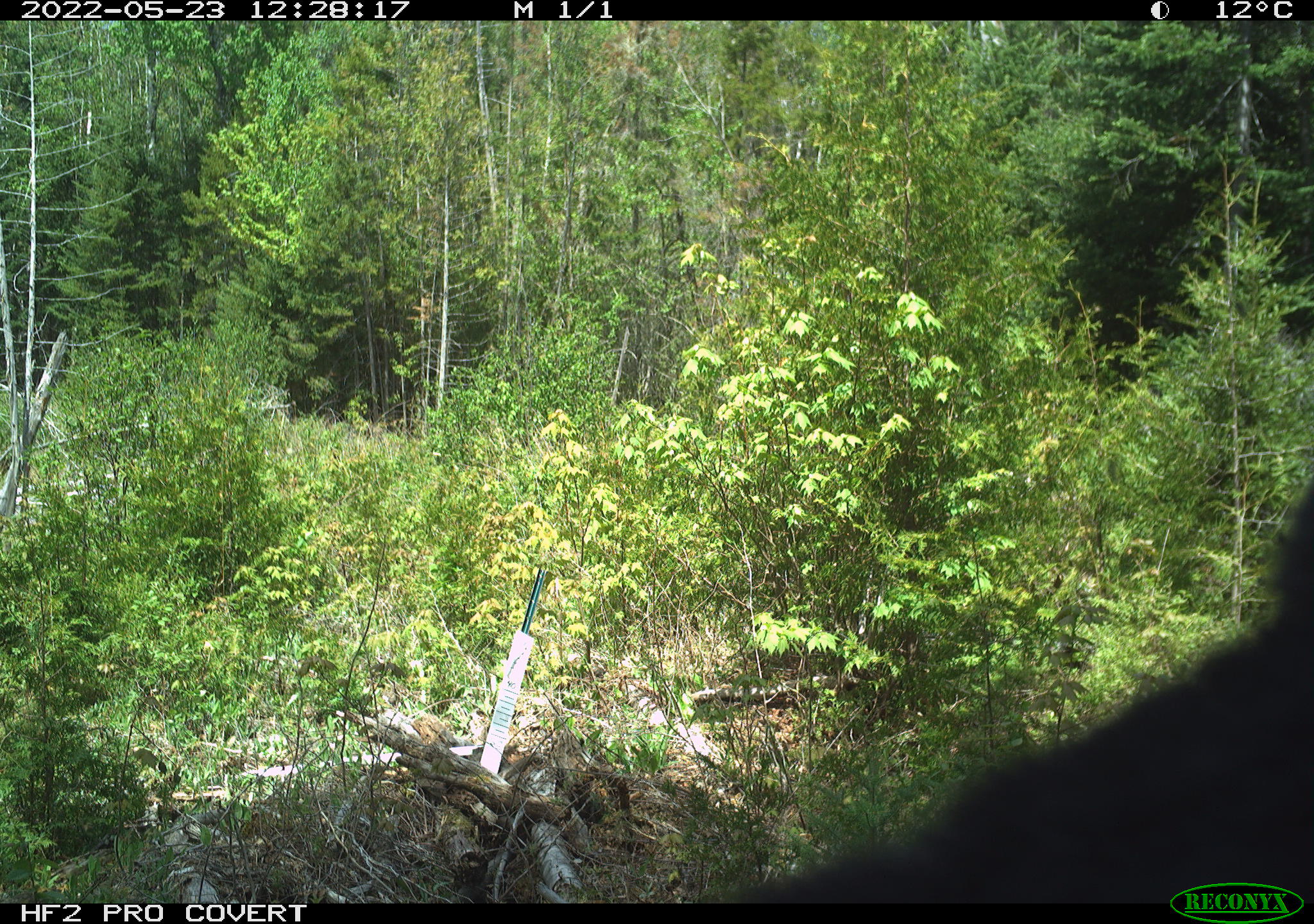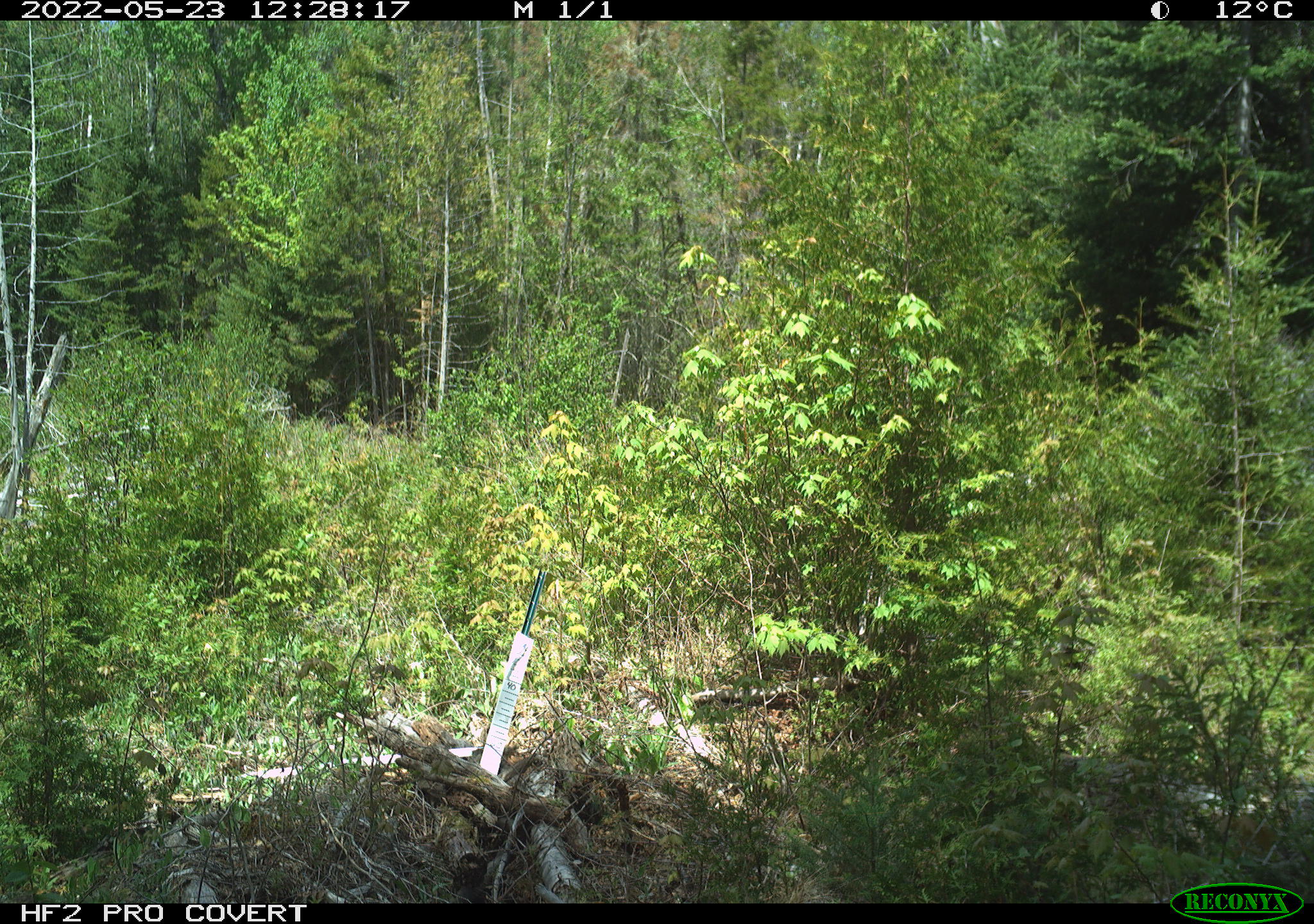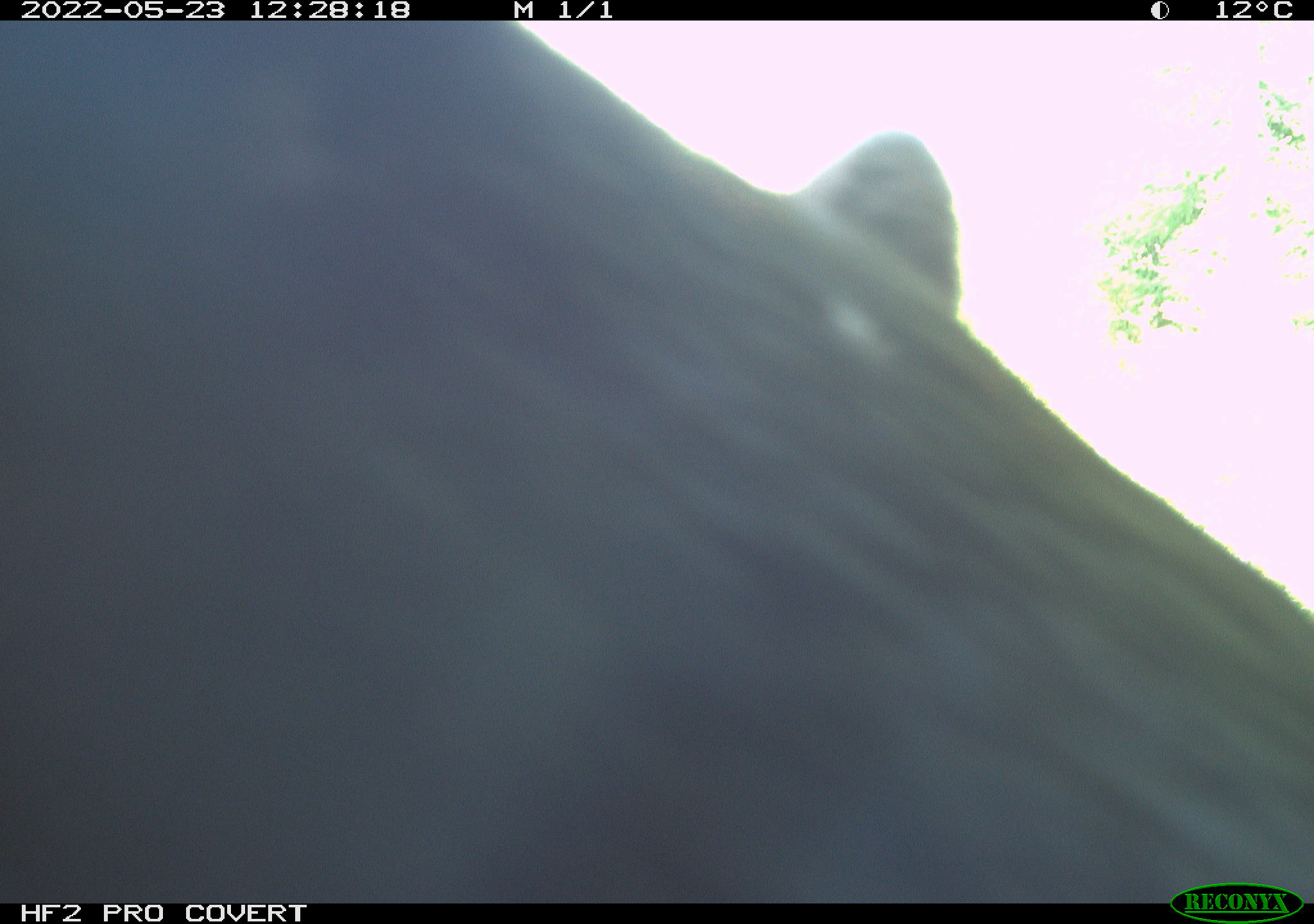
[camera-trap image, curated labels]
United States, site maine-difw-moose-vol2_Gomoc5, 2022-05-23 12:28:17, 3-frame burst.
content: unidentified animal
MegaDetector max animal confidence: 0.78